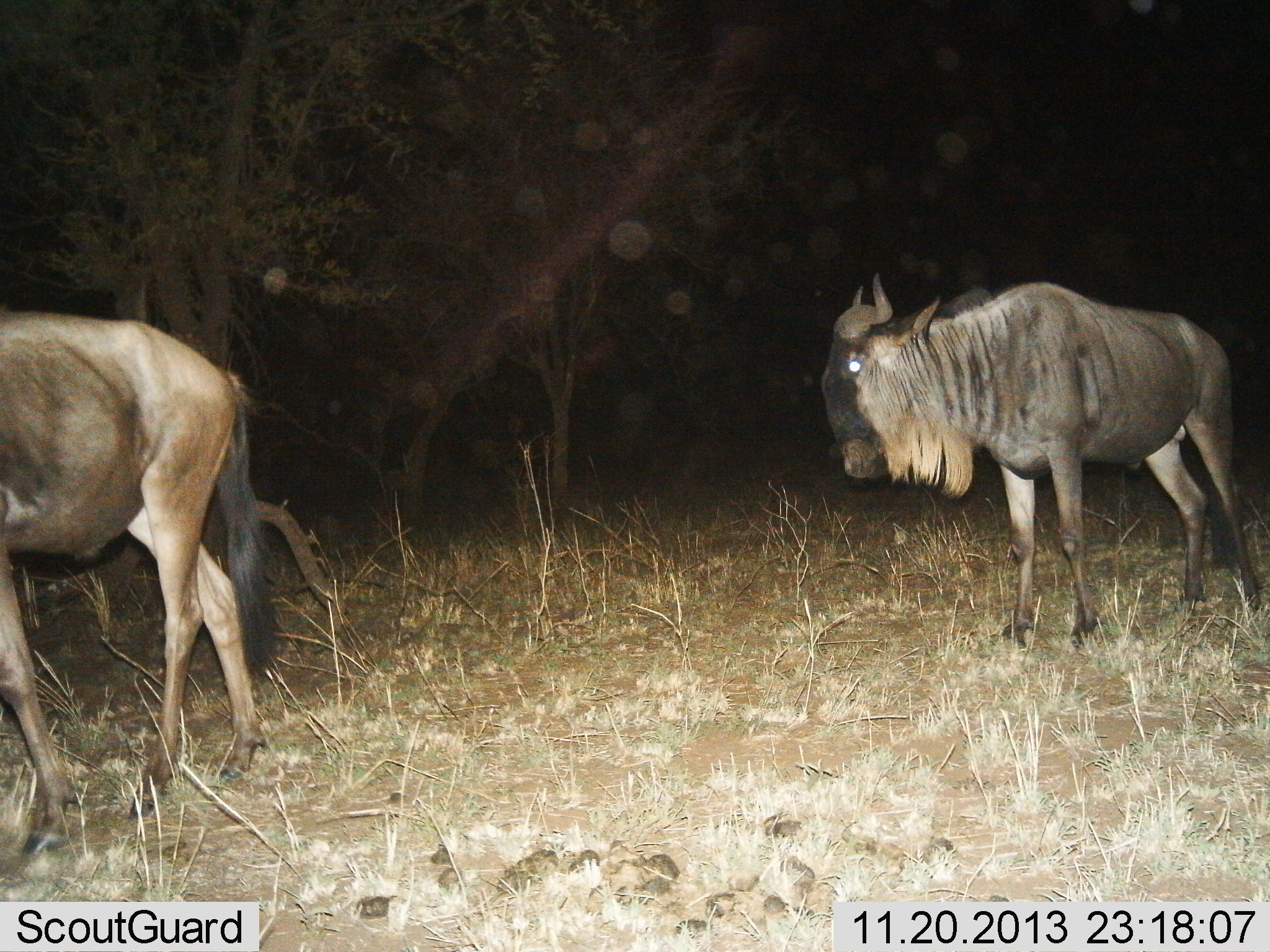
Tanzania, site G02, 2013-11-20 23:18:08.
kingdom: Animalia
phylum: Chordata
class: Mammalia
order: Artiodactyla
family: Bovidae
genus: Connochaetes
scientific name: Connochaetes taurinus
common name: blue wildebeest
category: wildebeest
Wildebeest (blue wildebeest) (Connochaetes taurinus), count 2. Behavior (volunteer vote fractions): standing 70%, resting 0%, moving 40%, interacting 0%. Young present (vote fraction): 0%. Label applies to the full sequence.